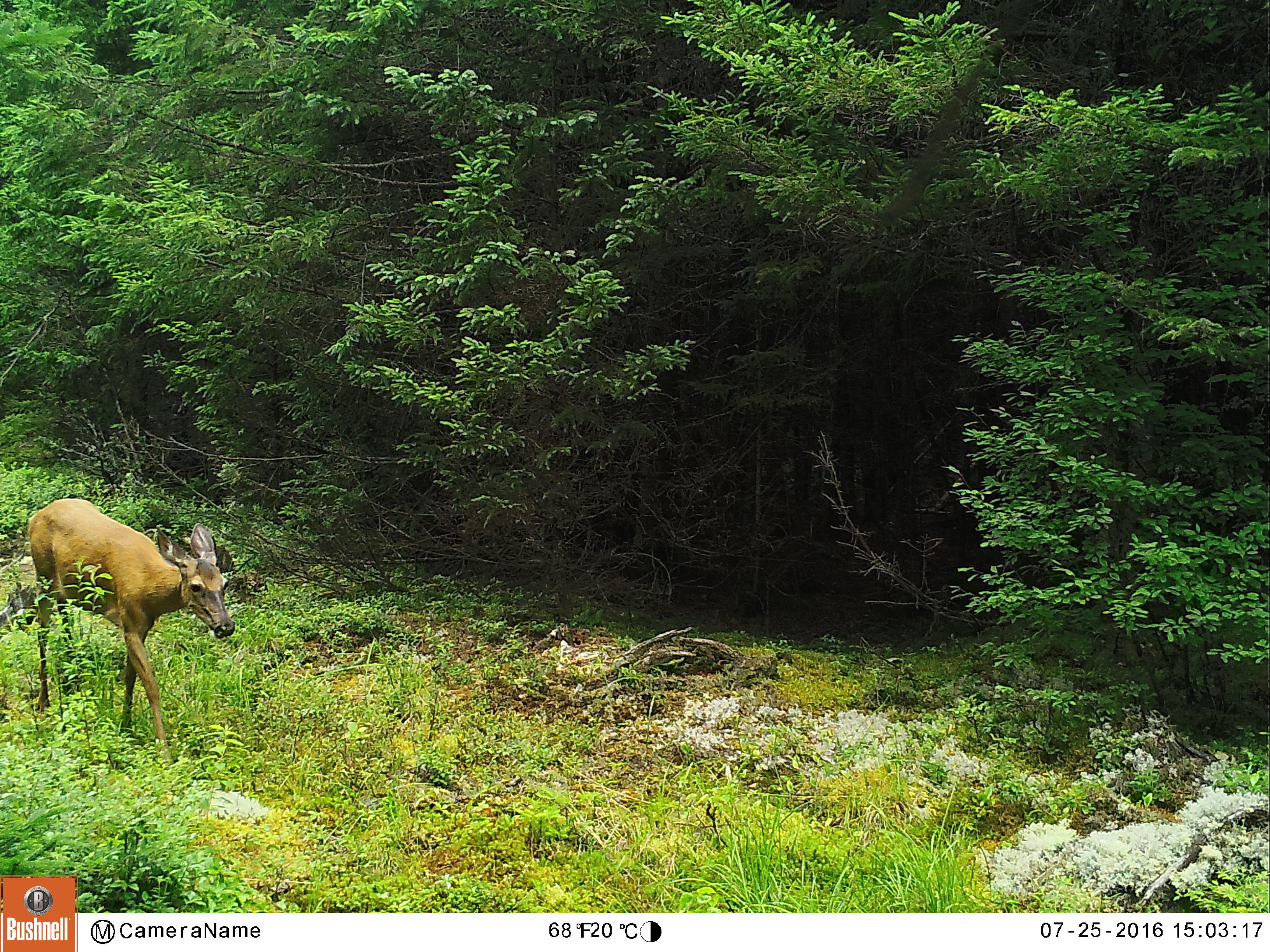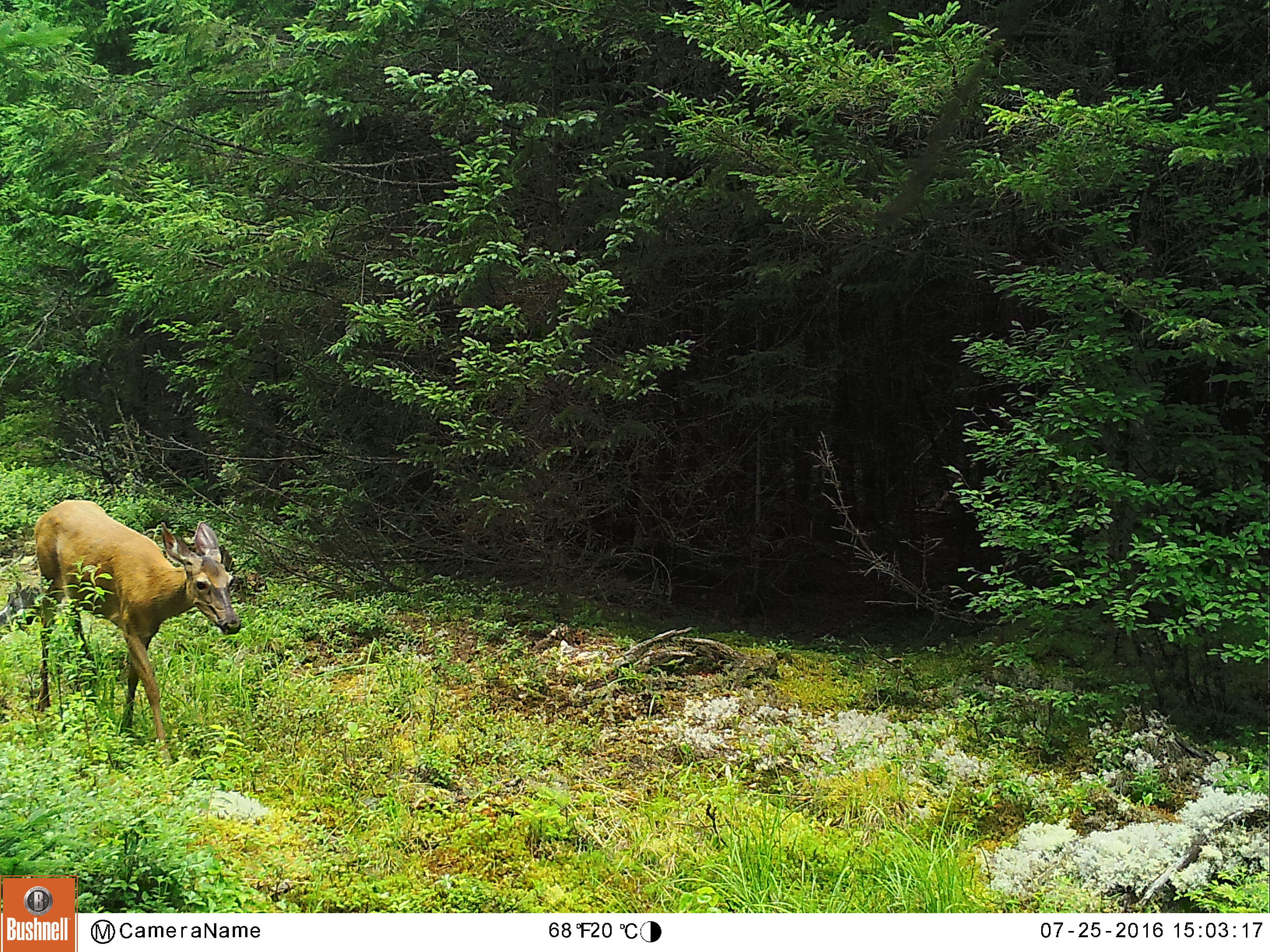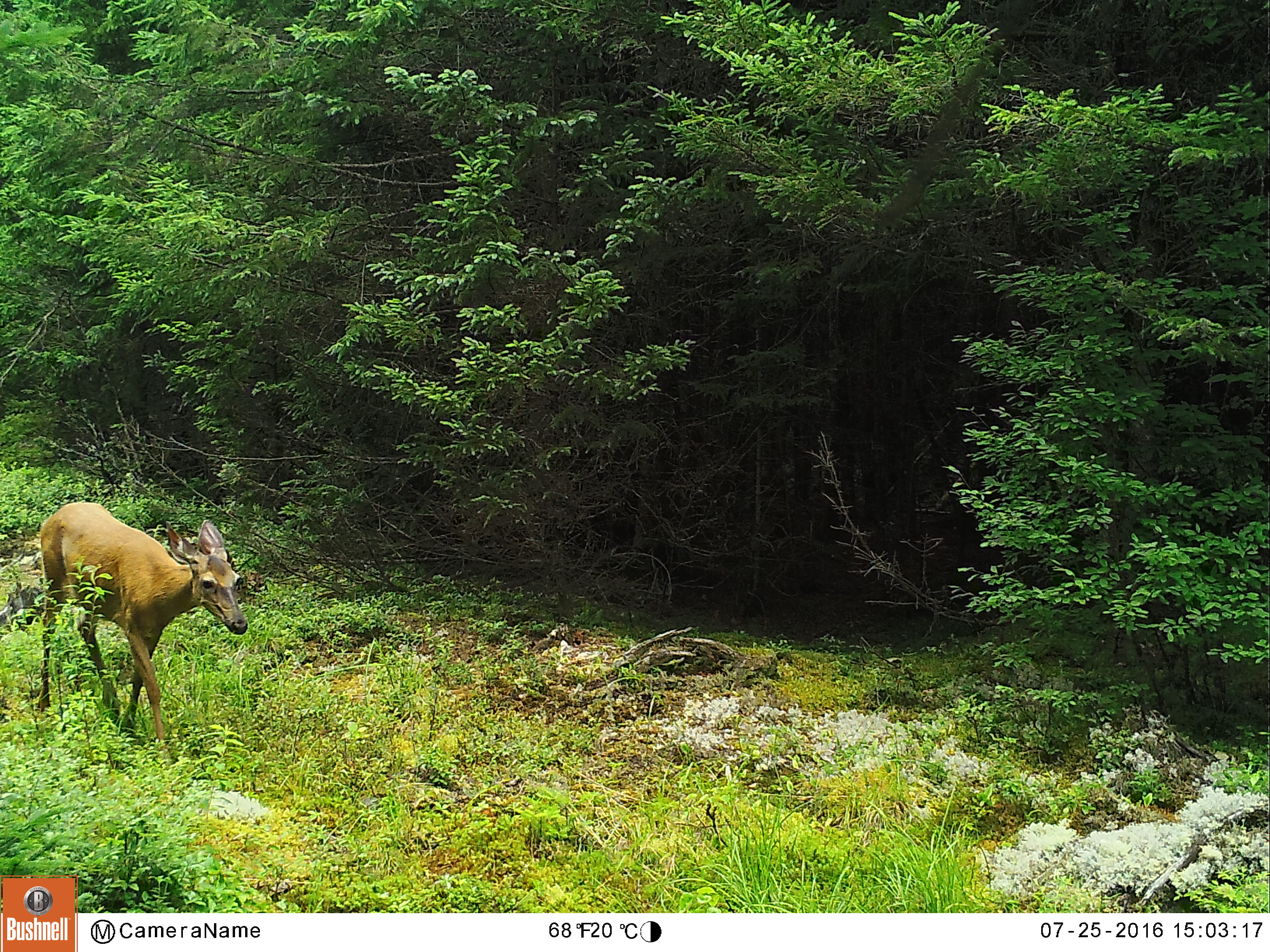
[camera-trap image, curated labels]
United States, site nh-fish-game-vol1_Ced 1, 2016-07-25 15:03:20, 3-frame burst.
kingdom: Animalia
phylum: Chordata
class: Mammalia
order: Artiodactyla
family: Cervidae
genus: Odocoileus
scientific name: Odocoileus virginianus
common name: white-tailed deer